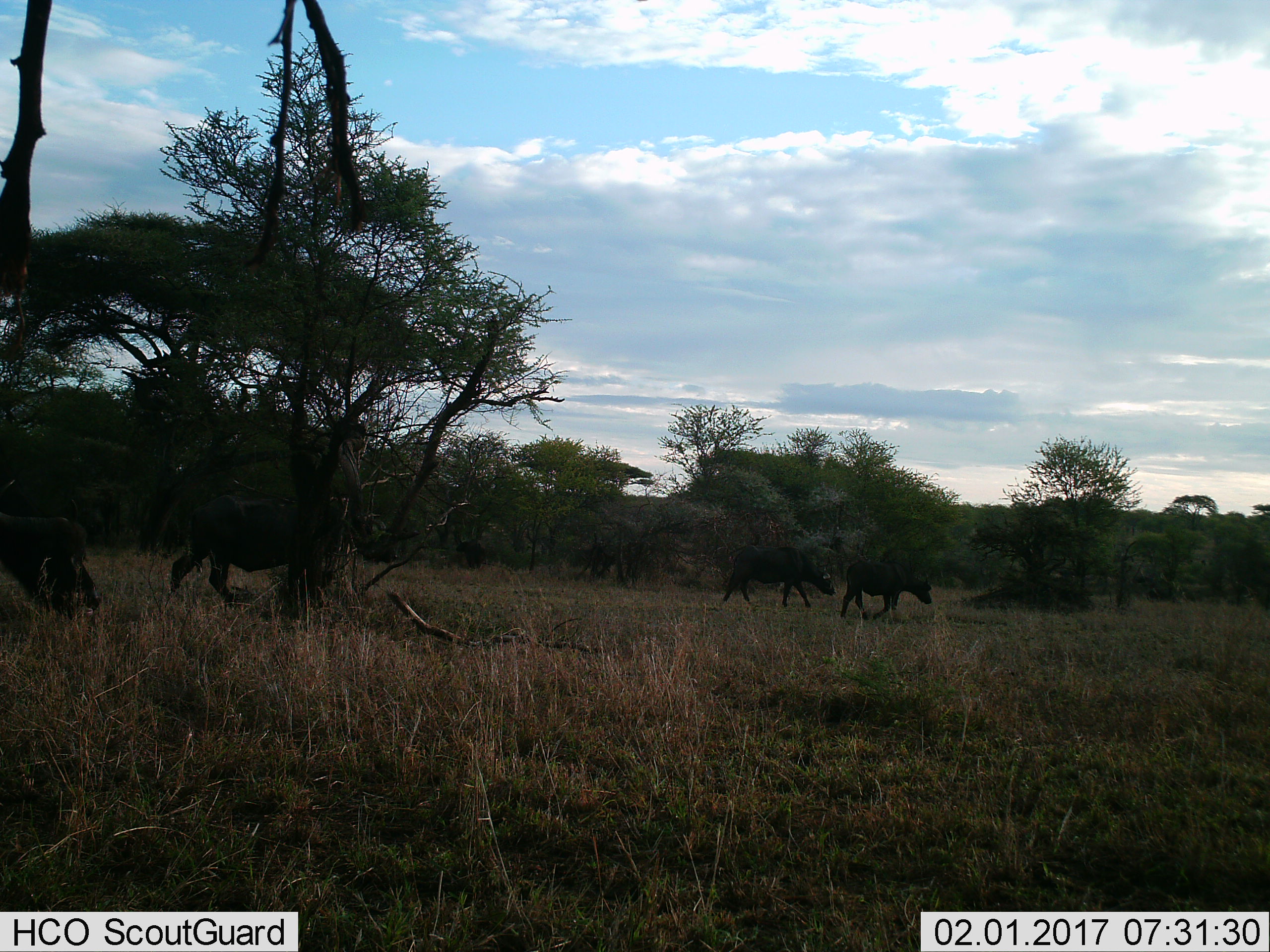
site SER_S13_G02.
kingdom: Animalia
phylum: Chordata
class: Mammalia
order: Artiodactyla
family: Bovidae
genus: Syncerus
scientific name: Syncerus caffer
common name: african buffalo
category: buffalo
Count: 4.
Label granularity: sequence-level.